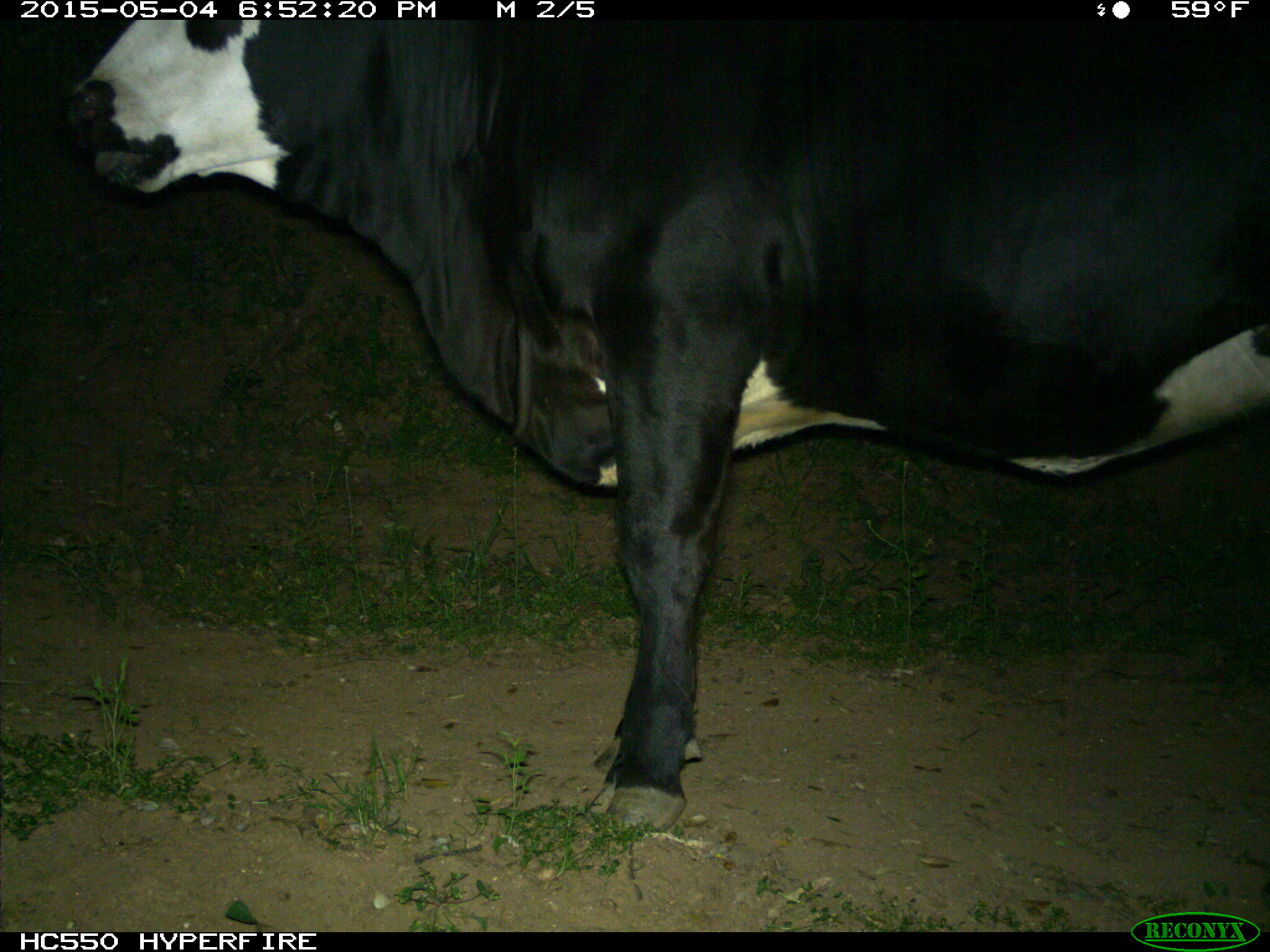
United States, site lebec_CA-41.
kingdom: Animalia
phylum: Chordata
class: Mammalia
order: Artiodactyla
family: Bovidae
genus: Bos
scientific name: Bos taurus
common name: domestic cow